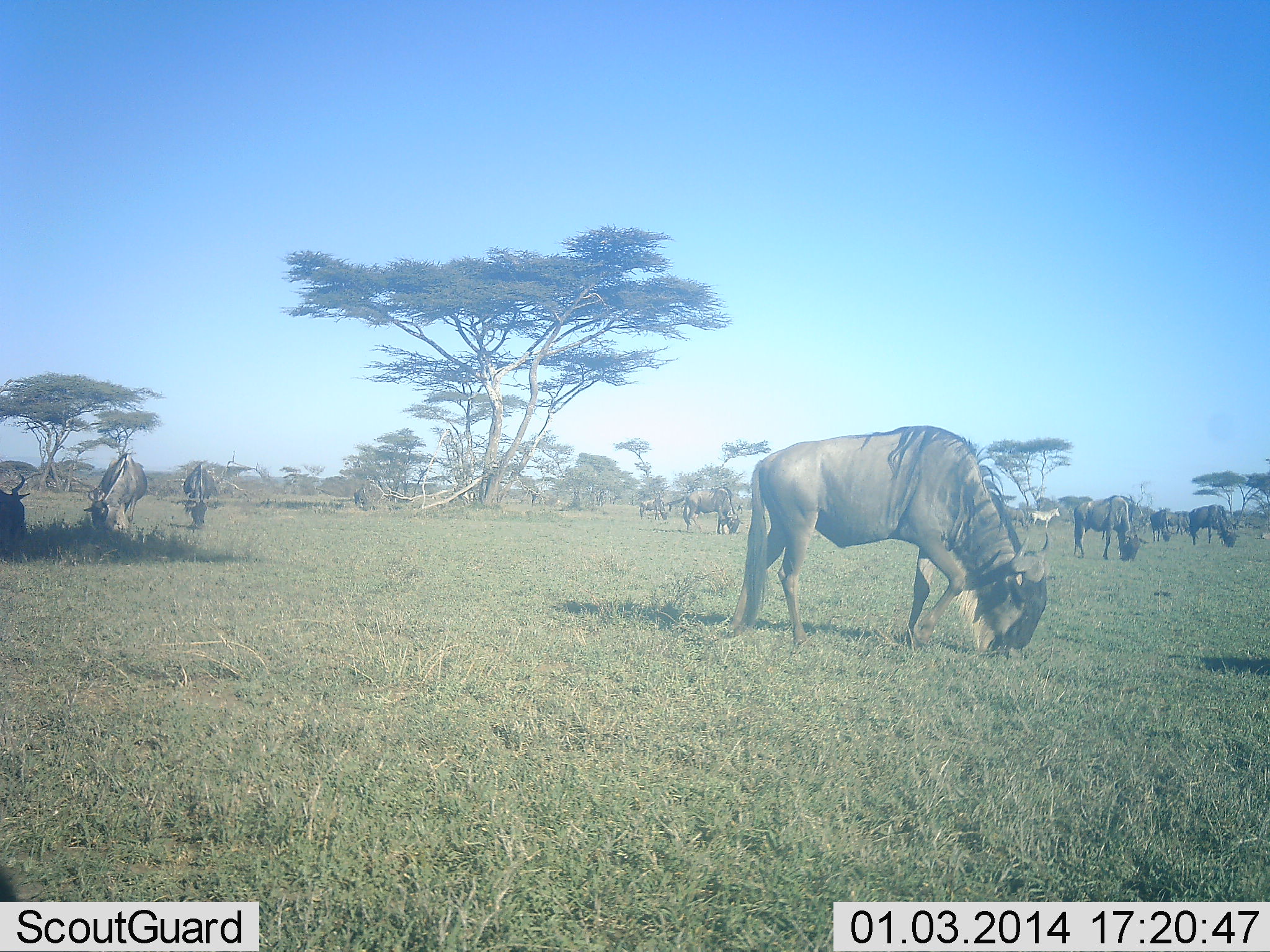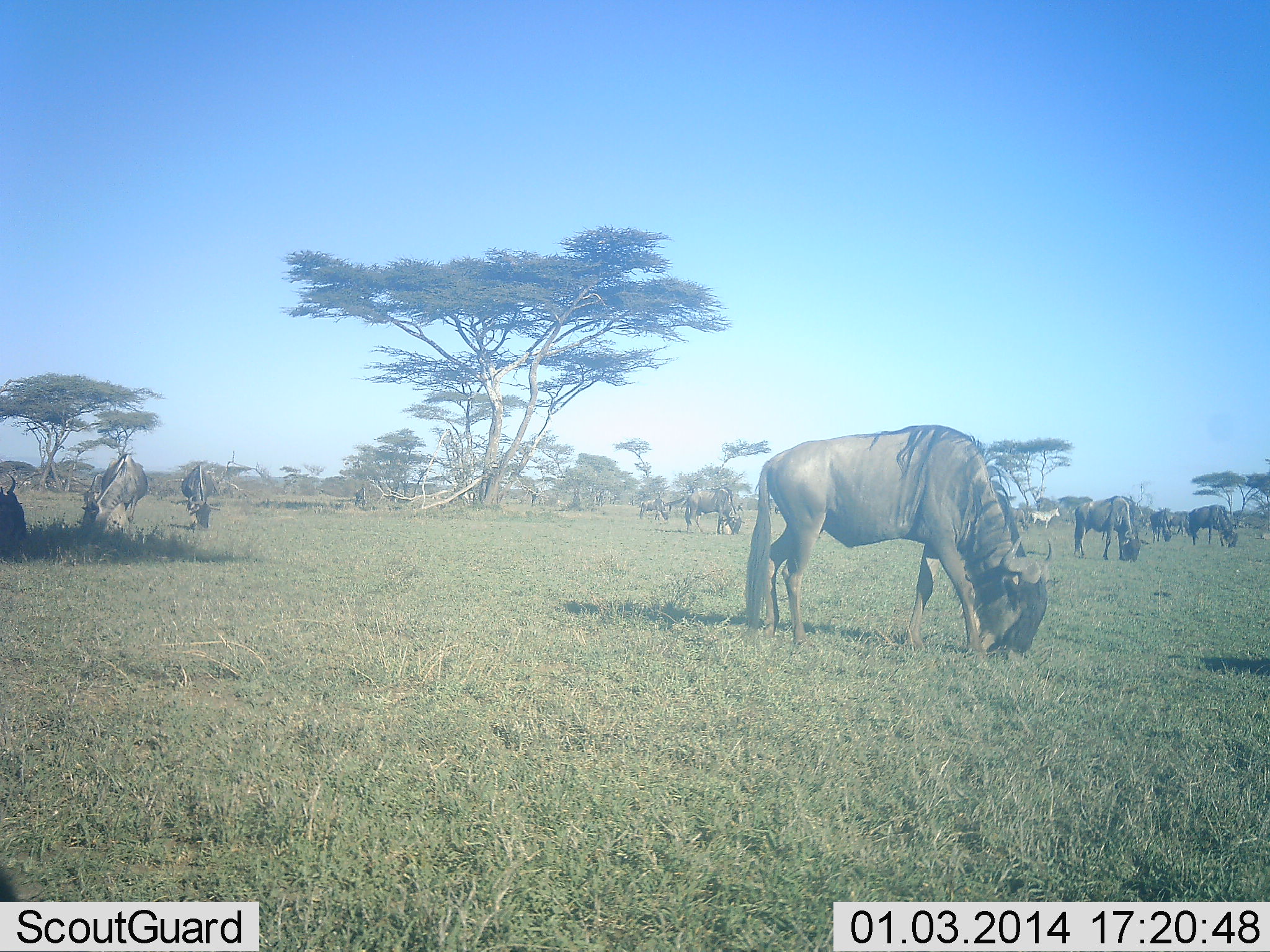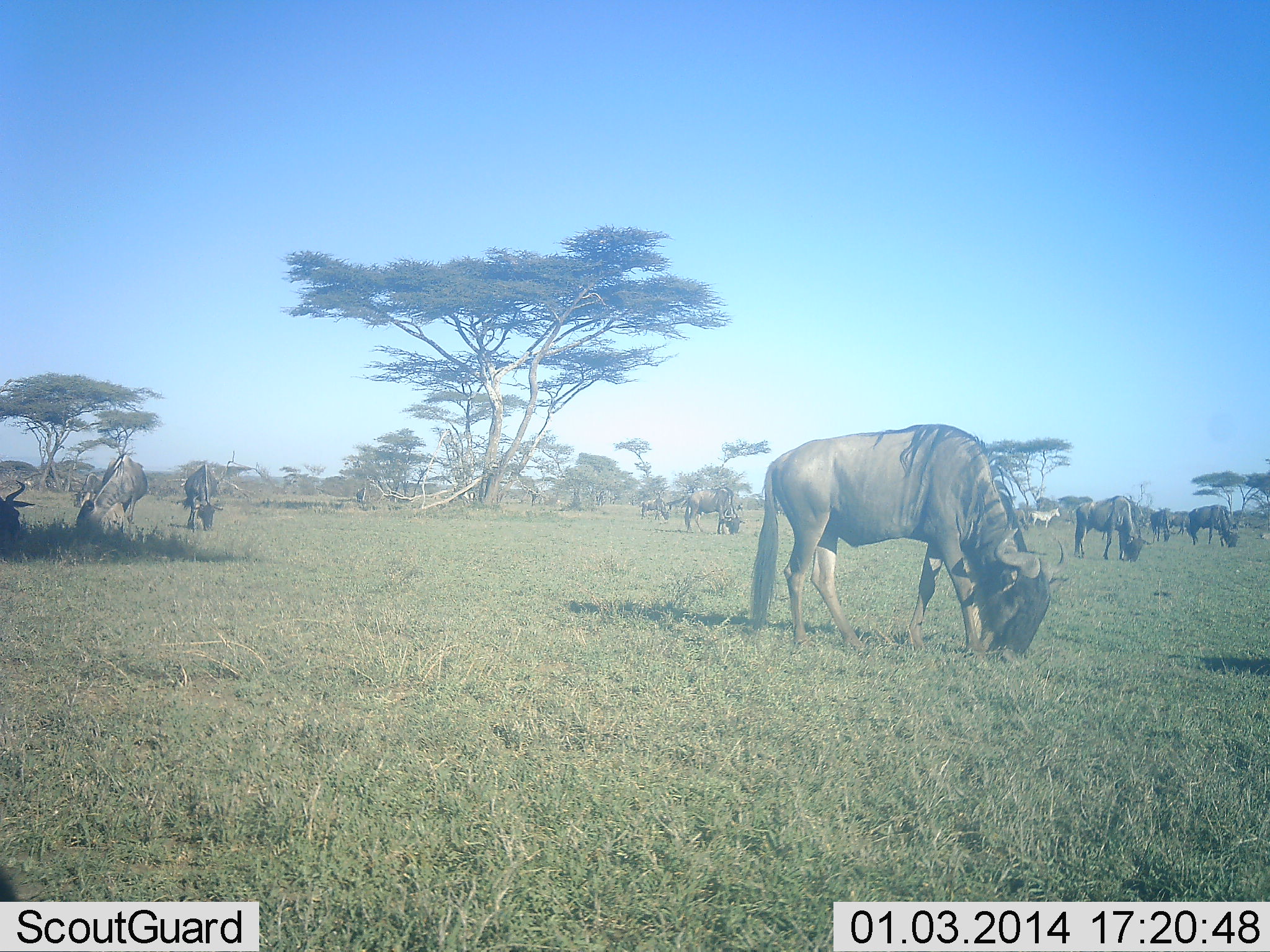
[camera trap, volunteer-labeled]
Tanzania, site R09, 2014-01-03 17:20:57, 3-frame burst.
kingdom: Animalia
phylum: Chordata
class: Mammalia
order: Artiodactyla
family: Bovidae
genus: Connochaetes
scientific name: Connochaetes taurinus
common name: blue wildebeest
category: wildebeest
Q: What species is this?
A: Wildebeest (blue wildebeest) (Connochaetes taurinus).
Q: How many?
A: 10.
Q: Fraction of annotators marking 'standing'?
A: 21%.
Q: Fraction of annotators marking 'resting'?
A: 0%.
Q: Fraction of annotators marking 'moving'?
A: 0%.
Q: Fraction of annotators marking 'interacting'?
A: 0%.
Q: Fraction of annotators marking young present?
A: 0%.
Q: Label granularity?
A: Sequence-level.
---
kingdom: Animalia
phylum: Chordata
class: Mammalia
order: Perissodactyla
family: Equidae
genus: Equus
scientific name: Equus quagga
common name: plains zebra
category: zebra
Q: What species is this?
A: Zebra (plains zebra) (Equus quagga).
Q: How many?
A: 1.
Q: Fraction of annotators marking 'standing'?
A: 100%.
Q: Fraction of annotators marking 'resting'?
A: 0%.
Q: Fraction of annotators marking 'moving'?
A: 0%.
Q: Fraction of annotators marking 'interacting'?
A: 0%.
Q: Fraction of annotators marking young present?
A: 0%.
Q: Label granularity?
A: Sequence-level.